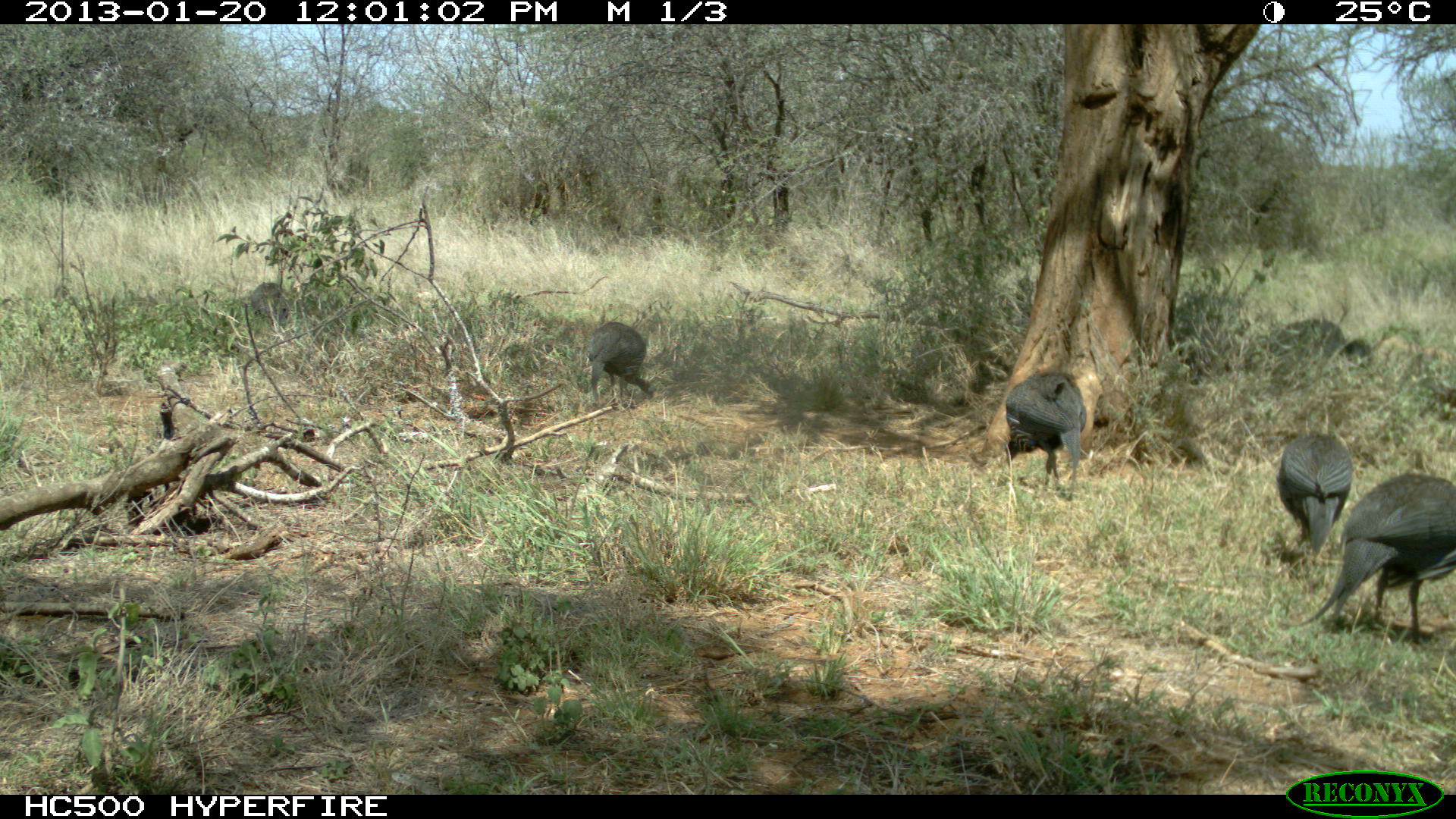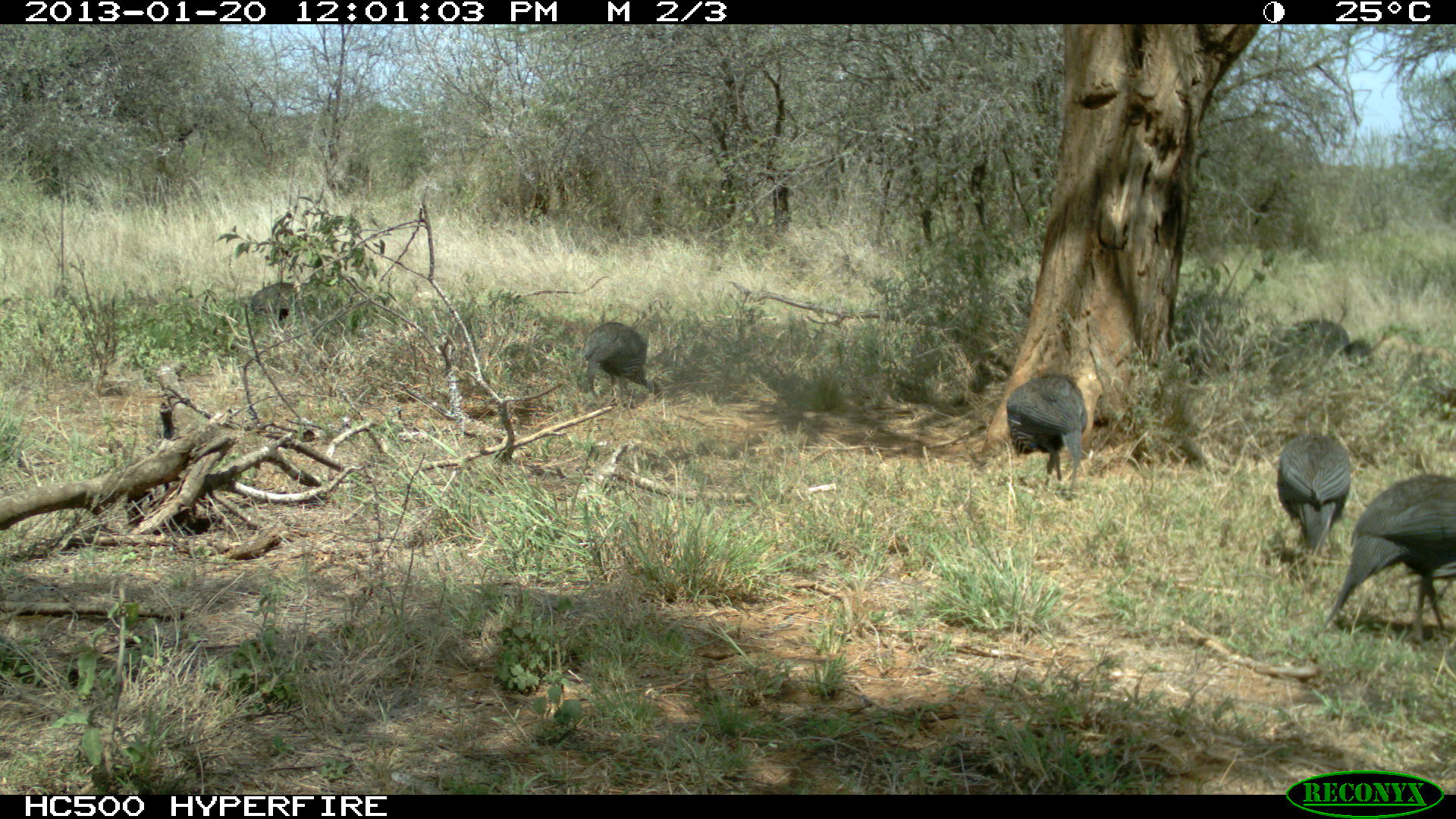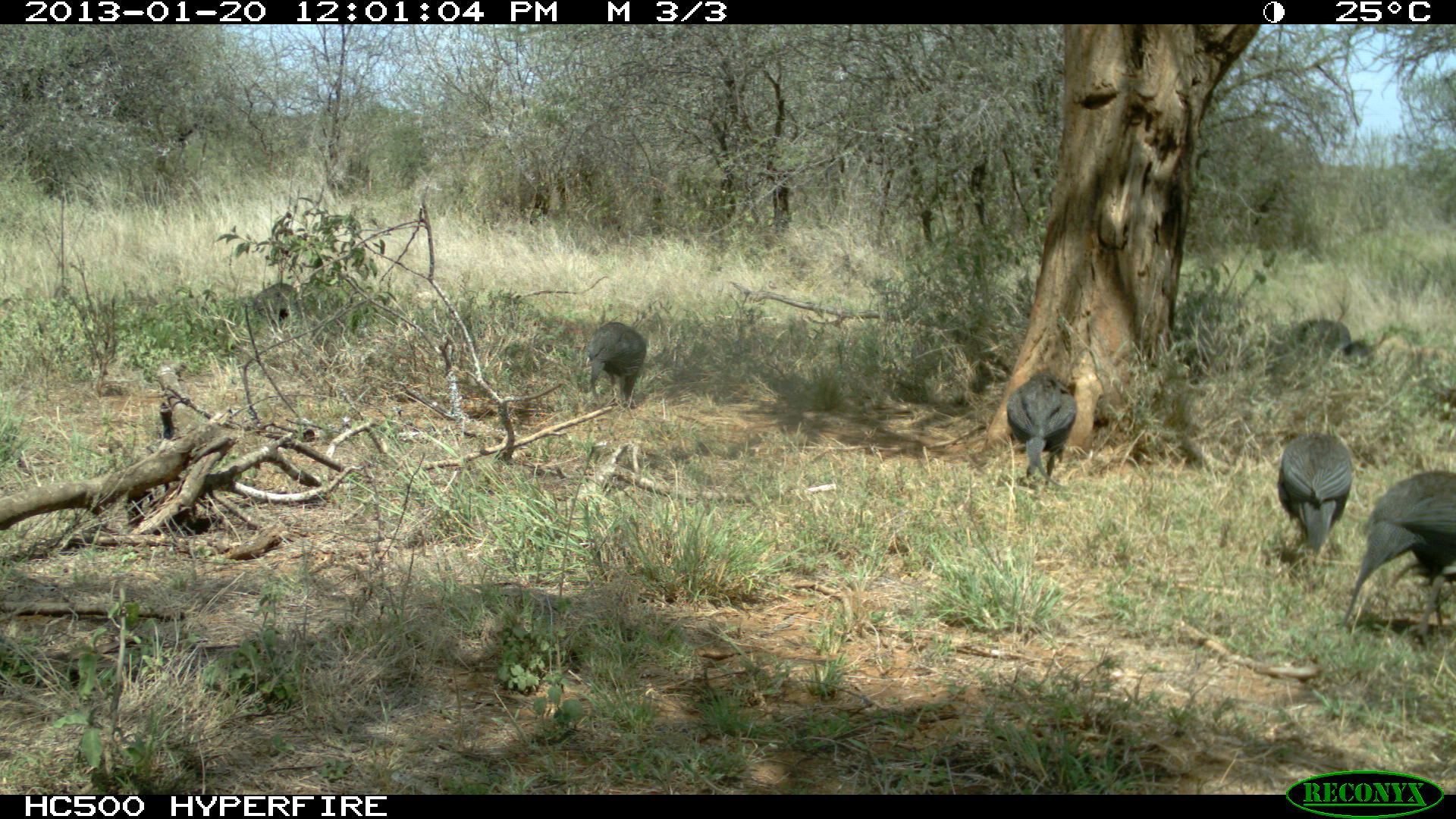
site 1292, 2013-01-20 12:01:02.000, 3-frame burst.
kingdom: Animalia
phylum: Chordata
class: Aves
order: Galliformes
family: Numididae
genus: Acryllium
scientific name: Acryllium vulturinum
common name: vulturine guineafowl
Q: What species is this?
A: Acryllium vulturinum (vulturine guineafowl).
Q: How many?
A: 6.